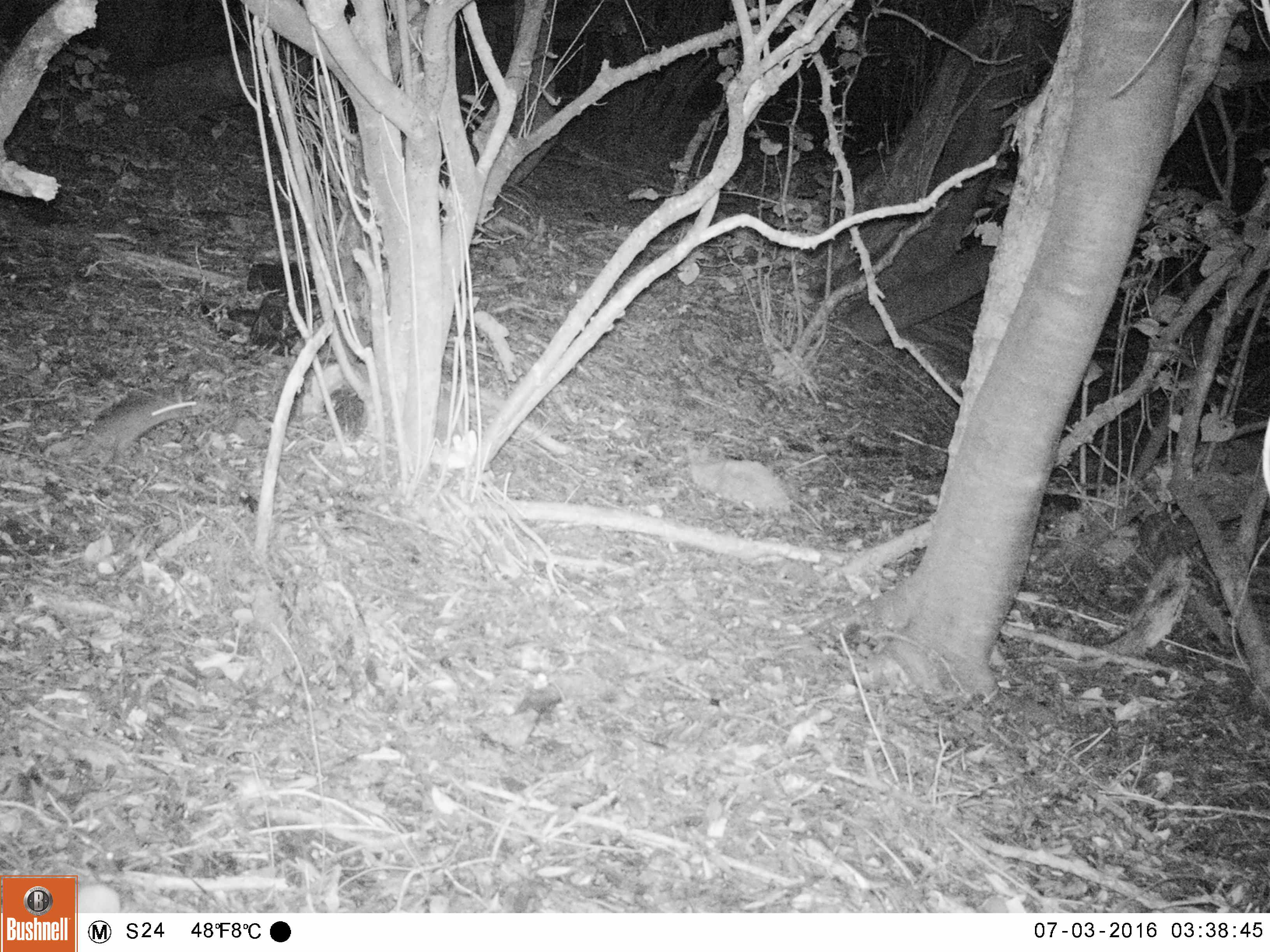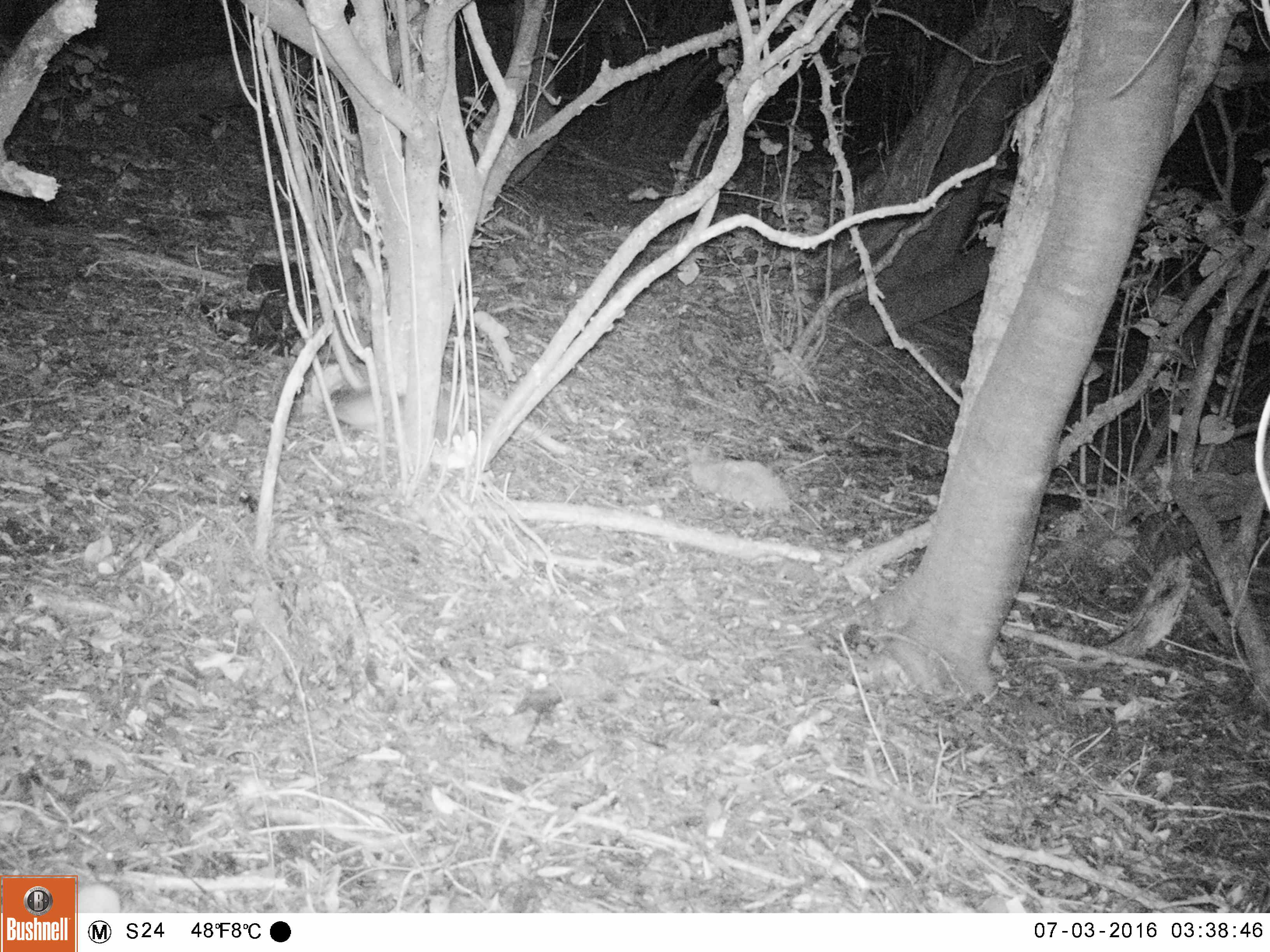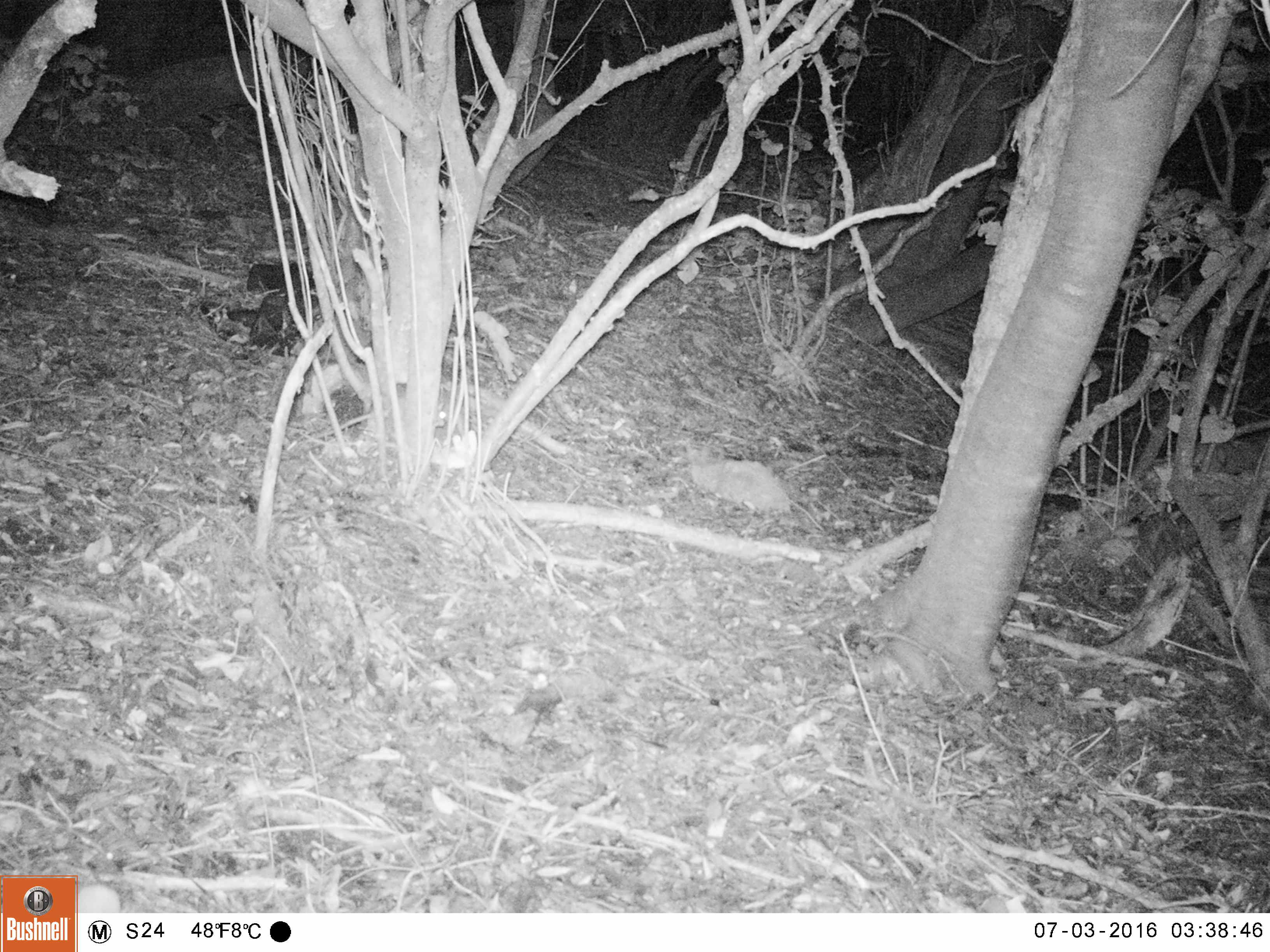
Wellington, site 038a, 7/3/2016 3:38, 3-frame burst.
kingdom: Animalia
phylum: Chordata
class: Mammalia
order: Rodentia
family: Muridae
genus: Rattus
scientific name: Rattus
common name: rat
Rat (Rattus).